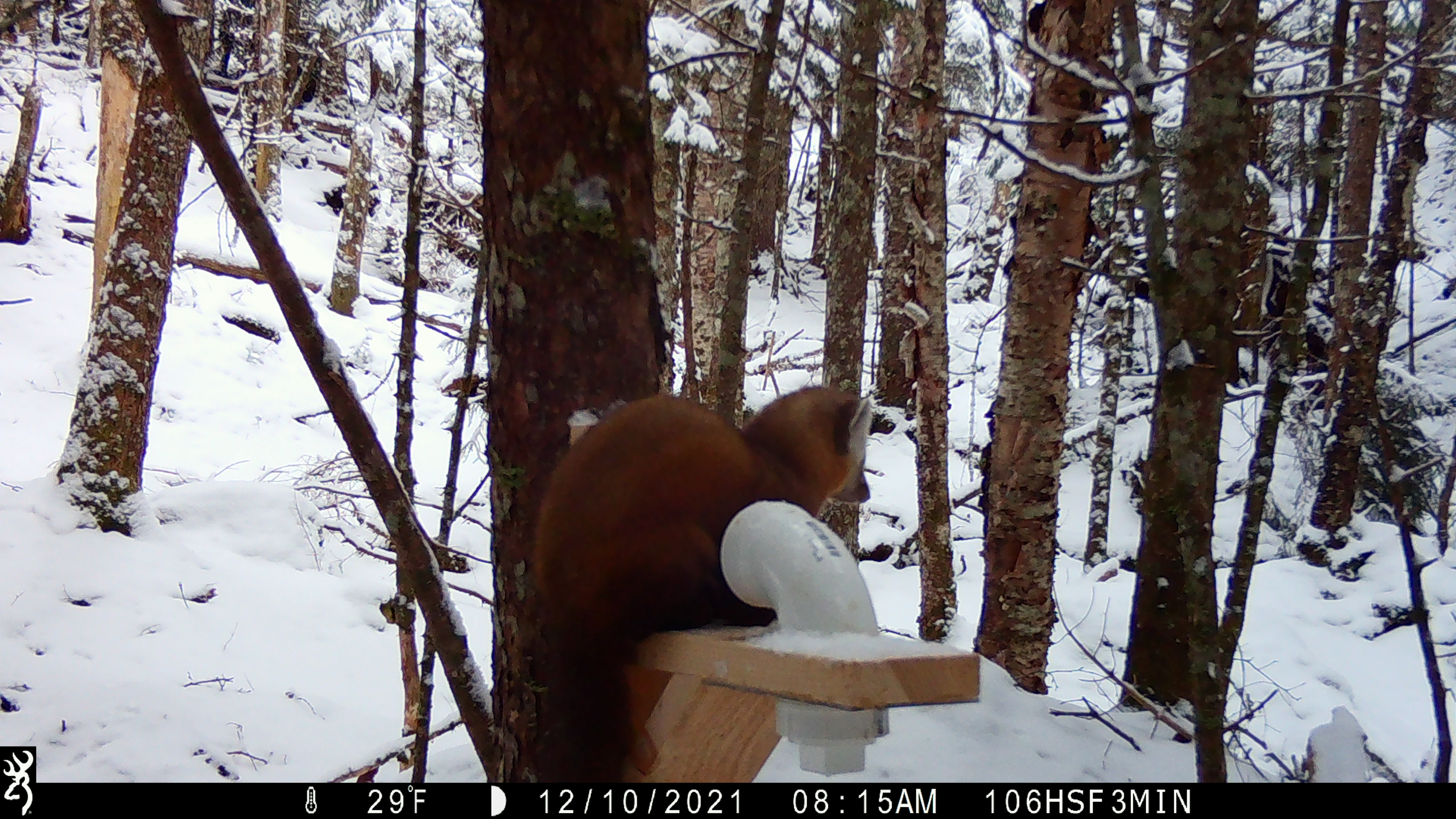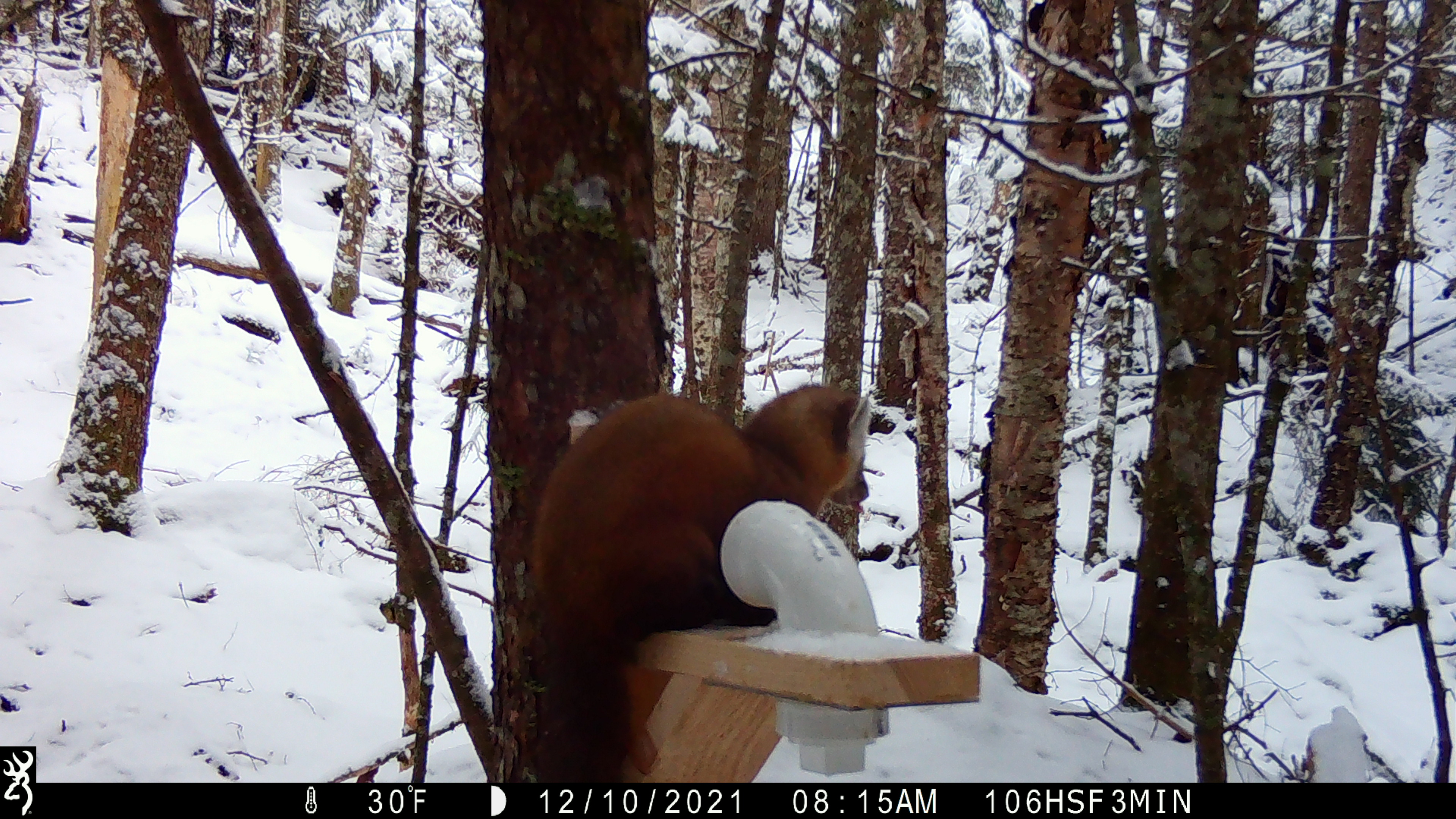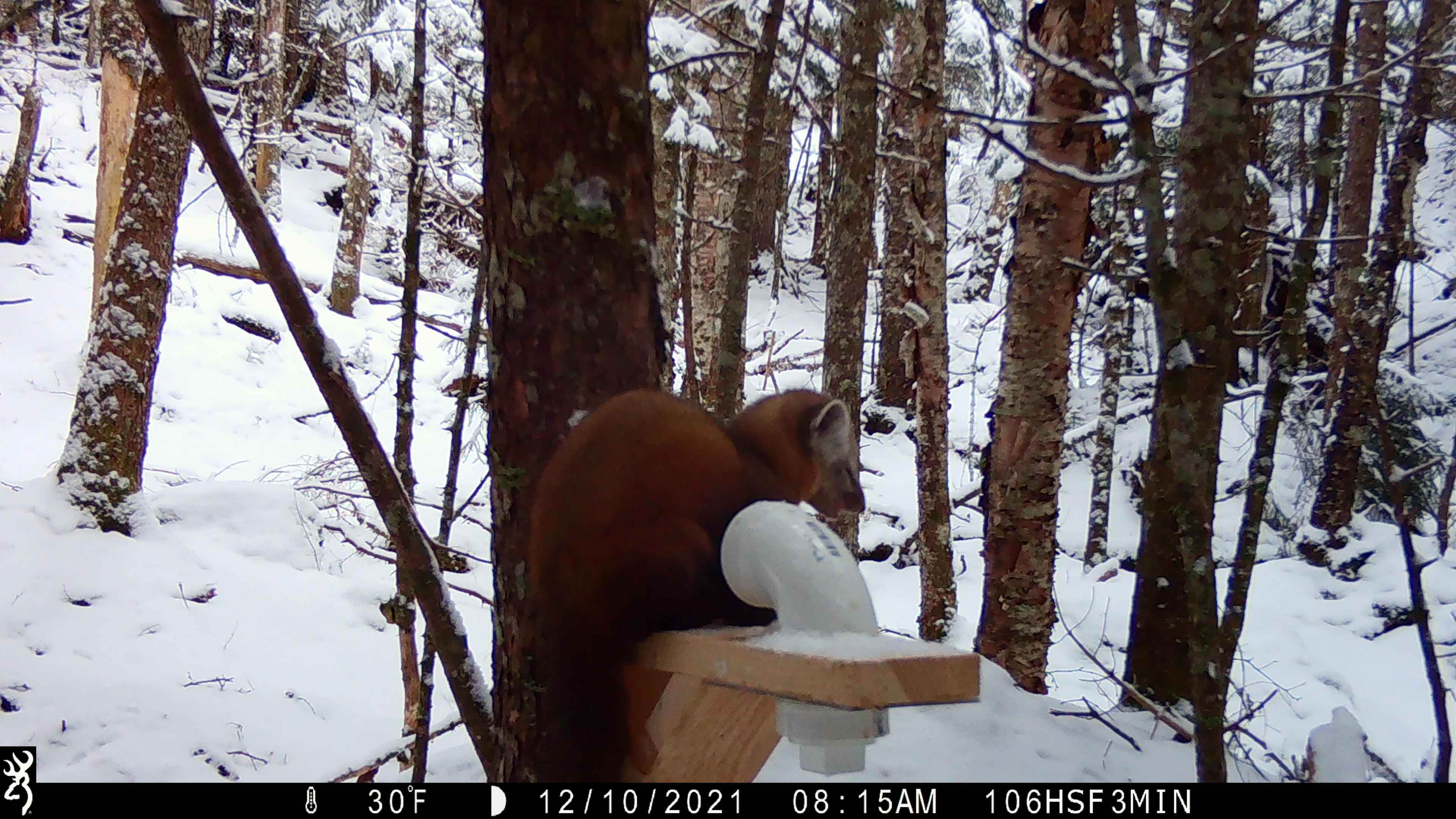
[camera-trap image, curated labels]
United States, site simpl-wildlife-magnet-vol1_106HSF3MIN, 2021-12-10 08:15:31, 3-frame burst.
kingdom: Animalia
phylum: Chordata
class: Mammalia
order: Carnivora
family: Mustelidae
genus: Martes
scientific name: Martes americana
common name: american marten